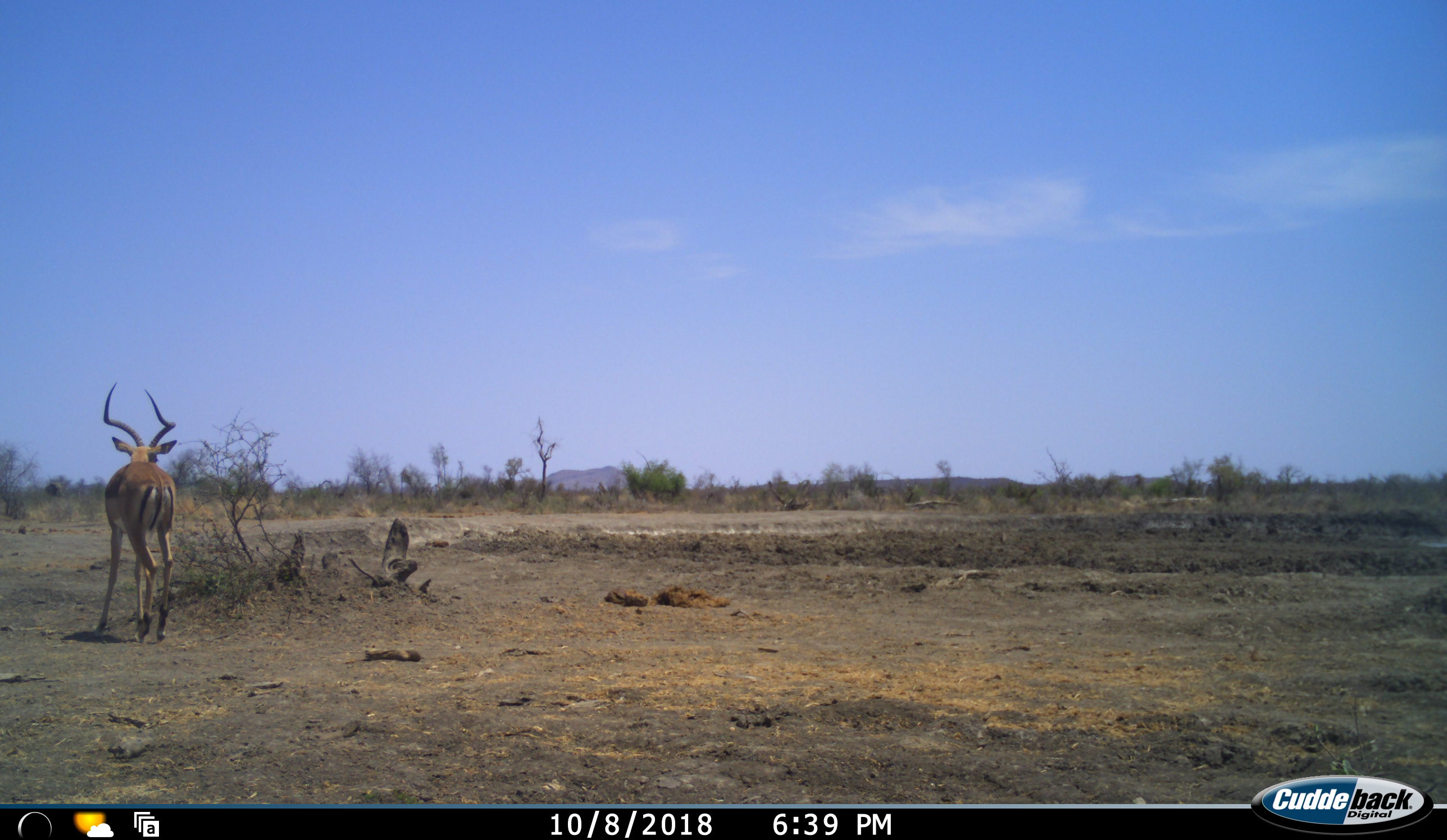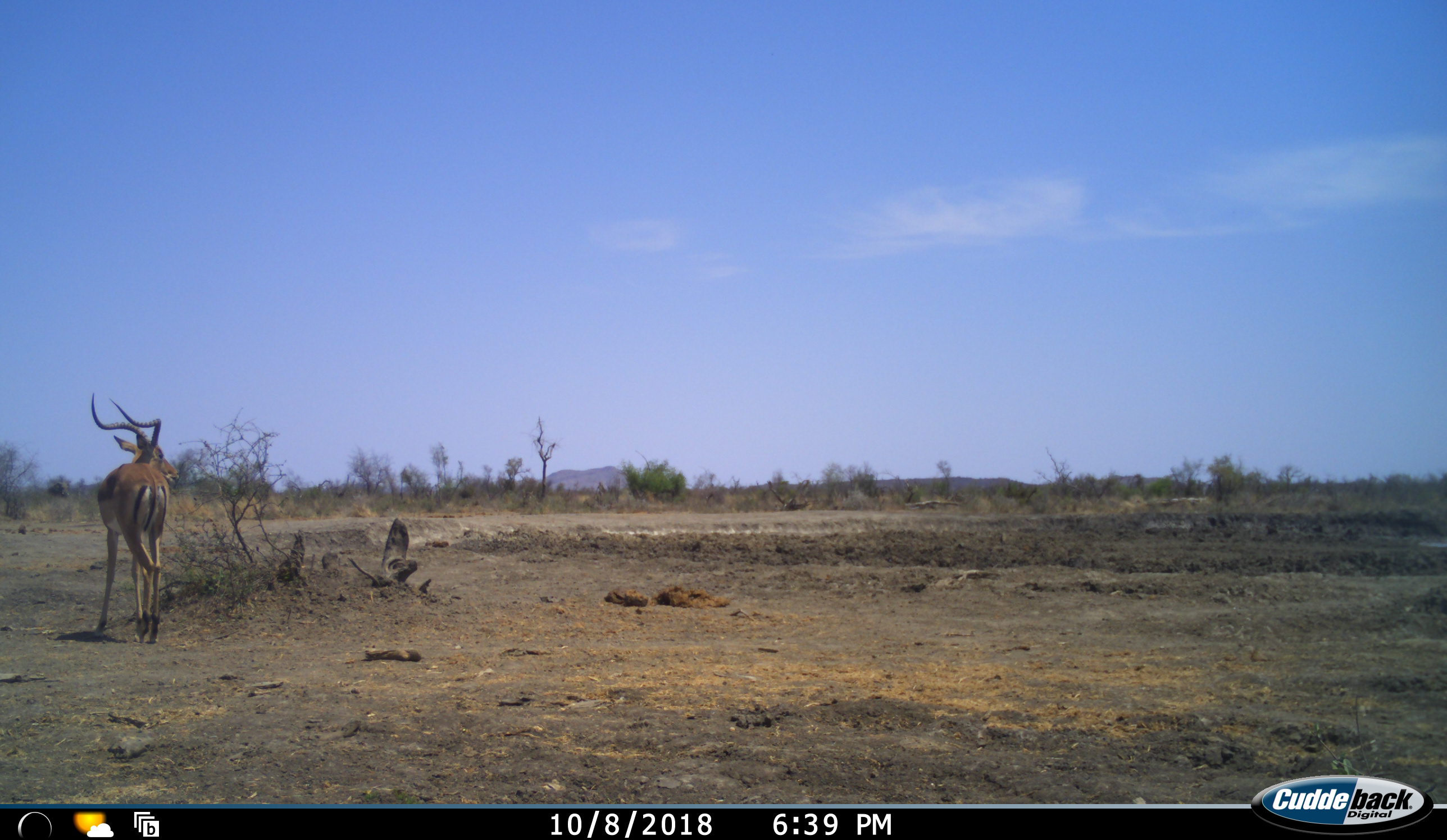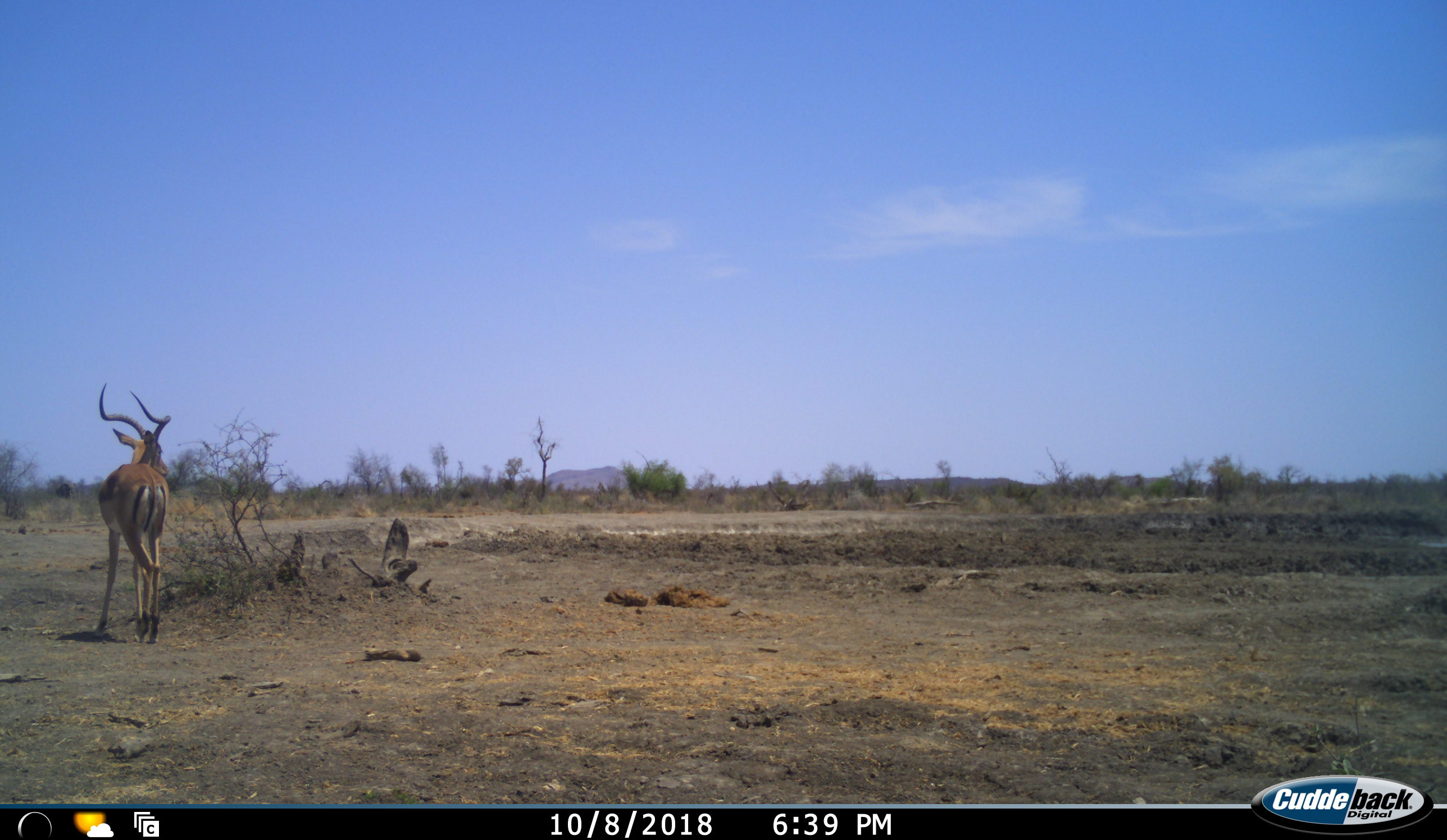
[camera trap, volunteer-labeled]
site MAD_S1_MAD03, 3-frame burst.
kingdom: Animalia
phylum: Chordata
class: Mammalia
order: Artiodactyla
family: Bovidae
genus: Aepyceros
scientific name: Aepyceros melampus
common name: impala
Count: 1.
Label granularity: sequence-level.